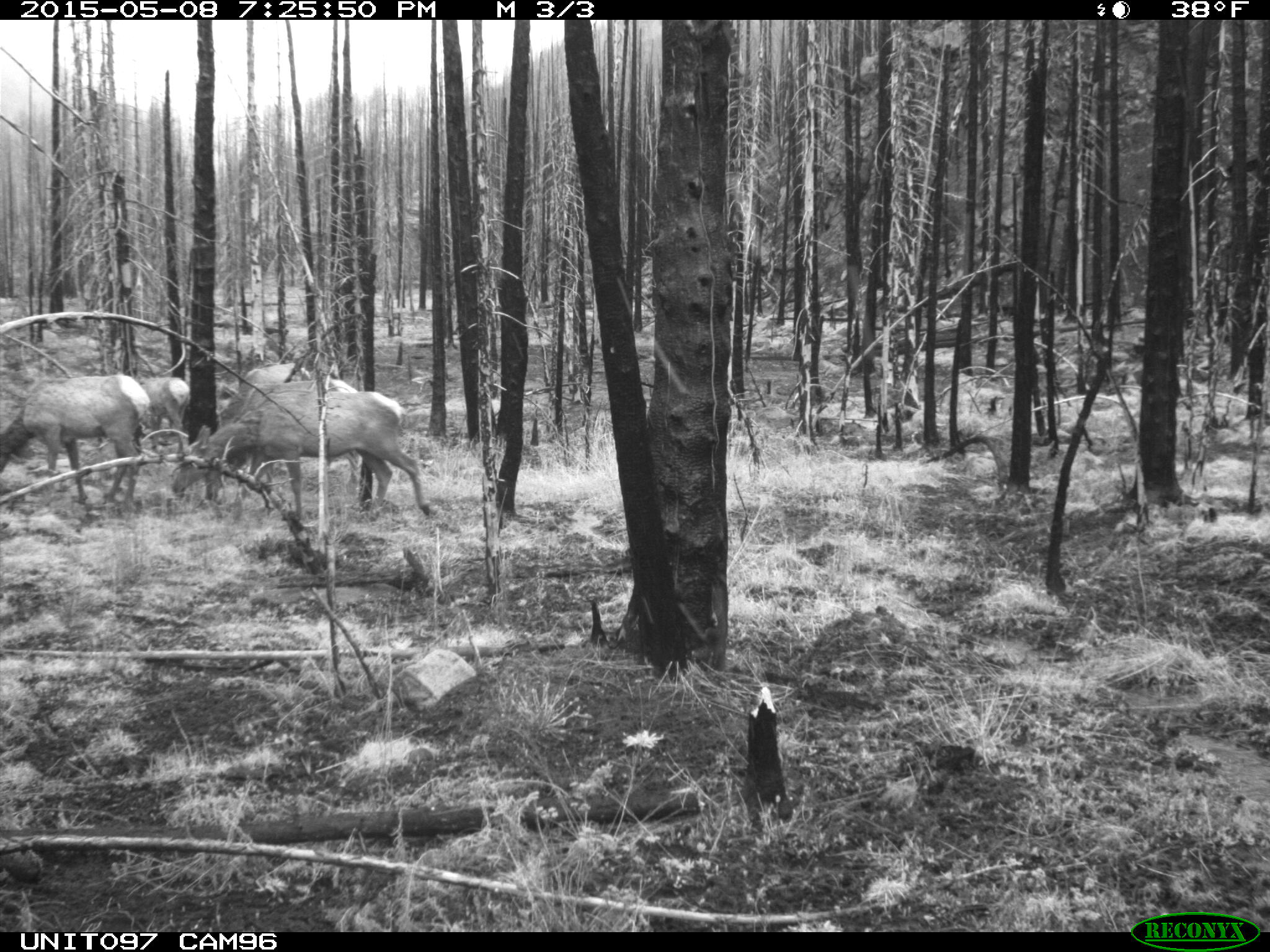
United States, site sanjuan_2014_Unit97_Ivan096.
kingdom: Animalia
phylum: Chordata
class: Mammalia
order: Artiodactyla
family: Cervidae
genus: Cervus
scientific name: Cervus elaphus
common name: red deer